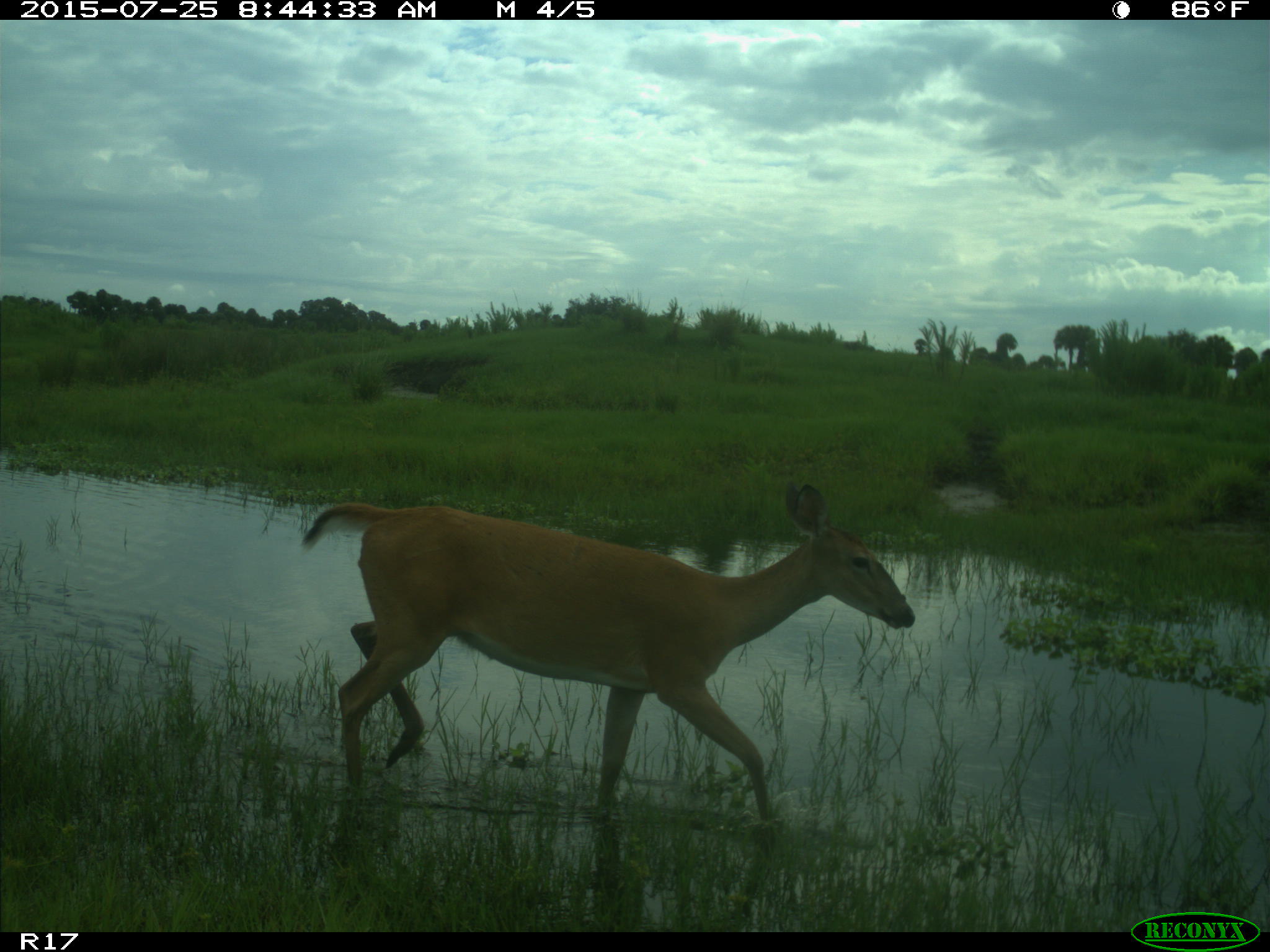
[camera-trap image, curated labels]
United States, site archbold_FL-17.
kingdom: Animalia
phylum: Chordata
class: Mammalia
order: Artiodactyla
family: Cervidae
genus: Odocoileus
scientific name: Odocoileus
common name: deer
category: unidentified deer